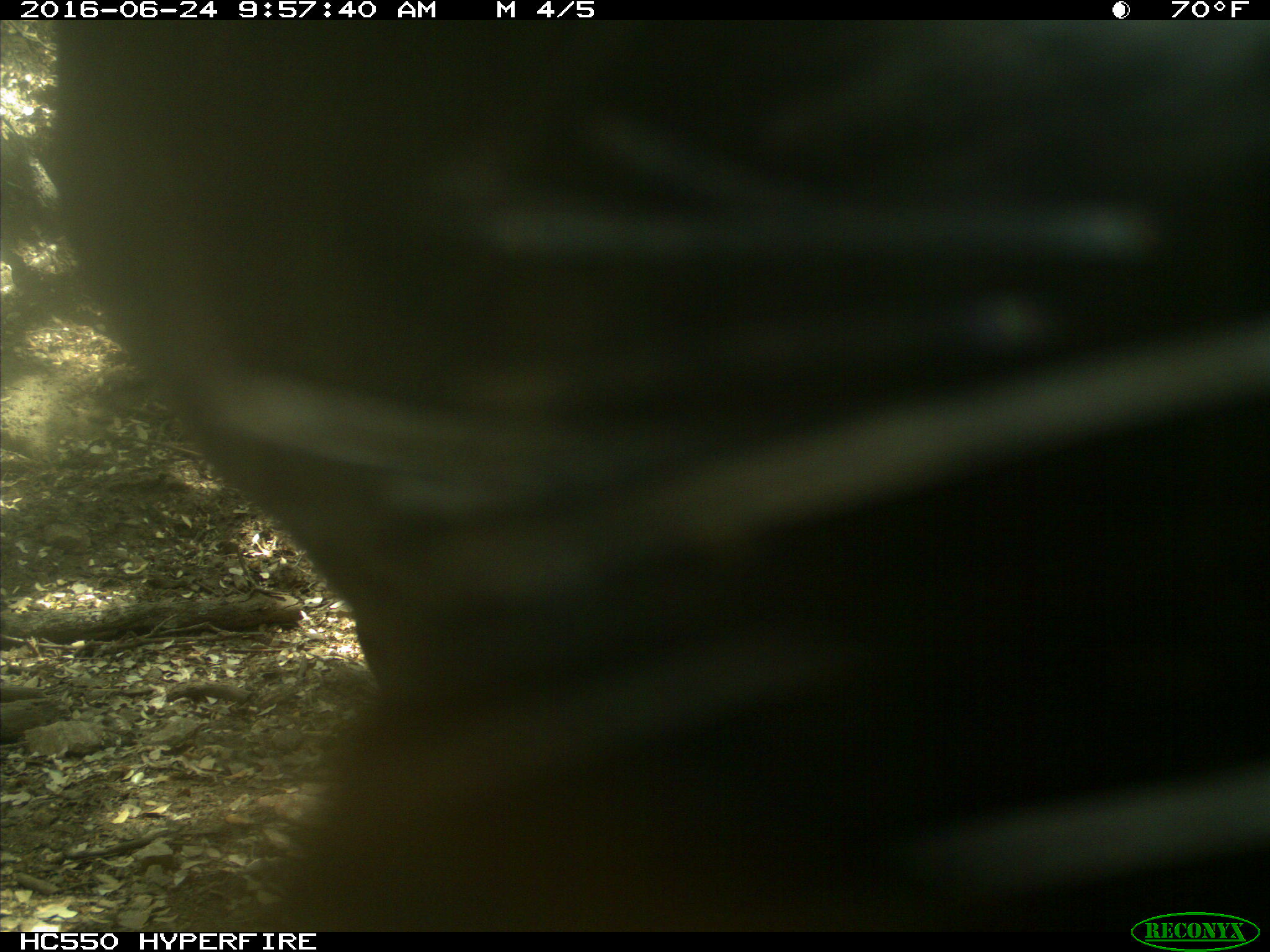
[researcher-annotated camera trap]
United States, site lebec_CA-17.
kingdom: Animalia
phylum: Chordata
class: Mammalia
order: Artiodactyla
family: Bovidae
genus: Bos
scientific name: Bos taurus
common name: domestic cow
Bos taurus (domestic cow).